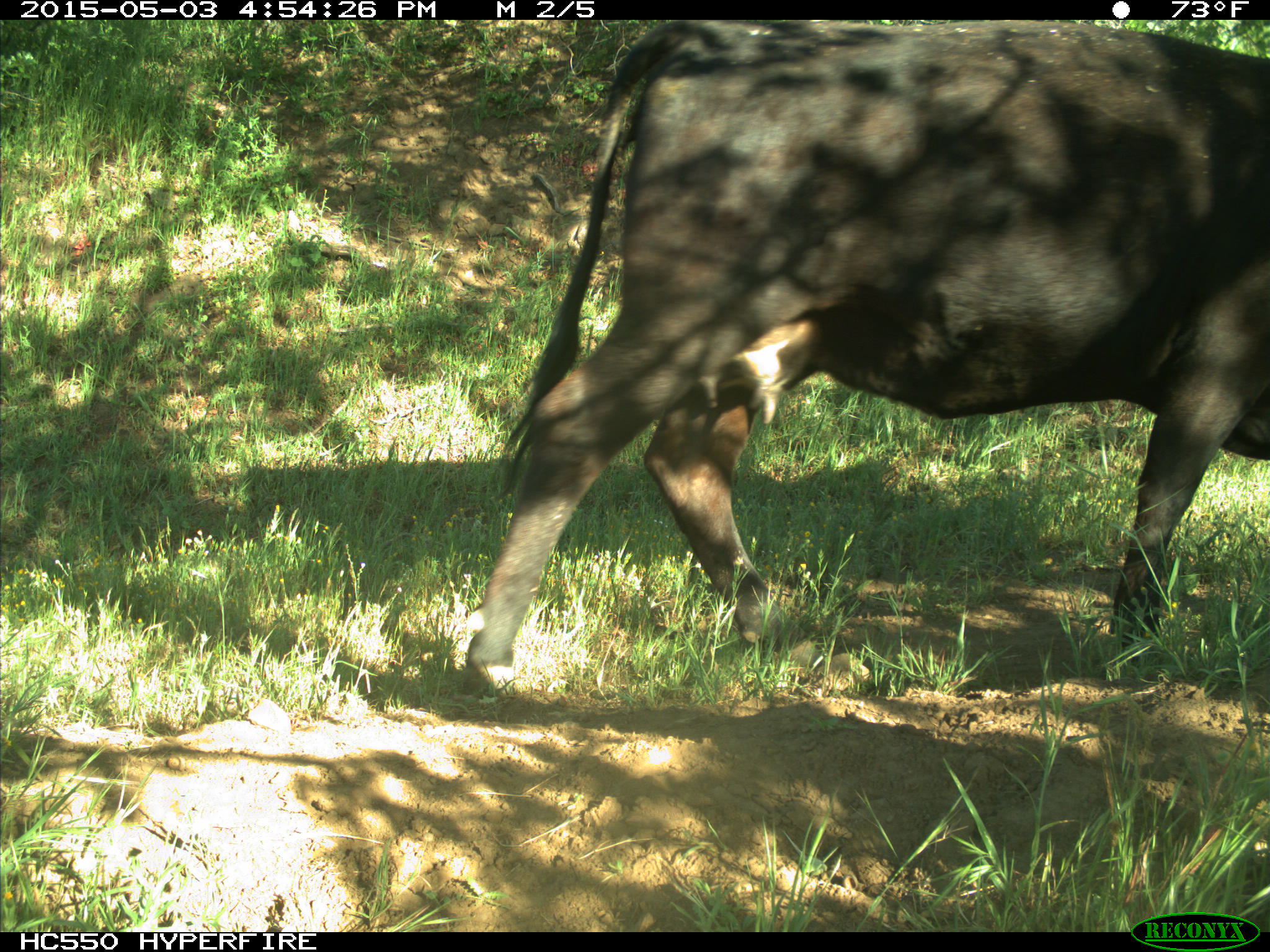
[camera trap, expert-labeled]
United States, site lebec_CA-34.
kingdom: Animalia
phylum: Chordata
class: Mammalia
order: Artiodactyla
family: Bovidae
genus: Bos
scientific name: Bos taurus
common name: domestic cow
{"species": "Bos taurus (domestic cow)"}